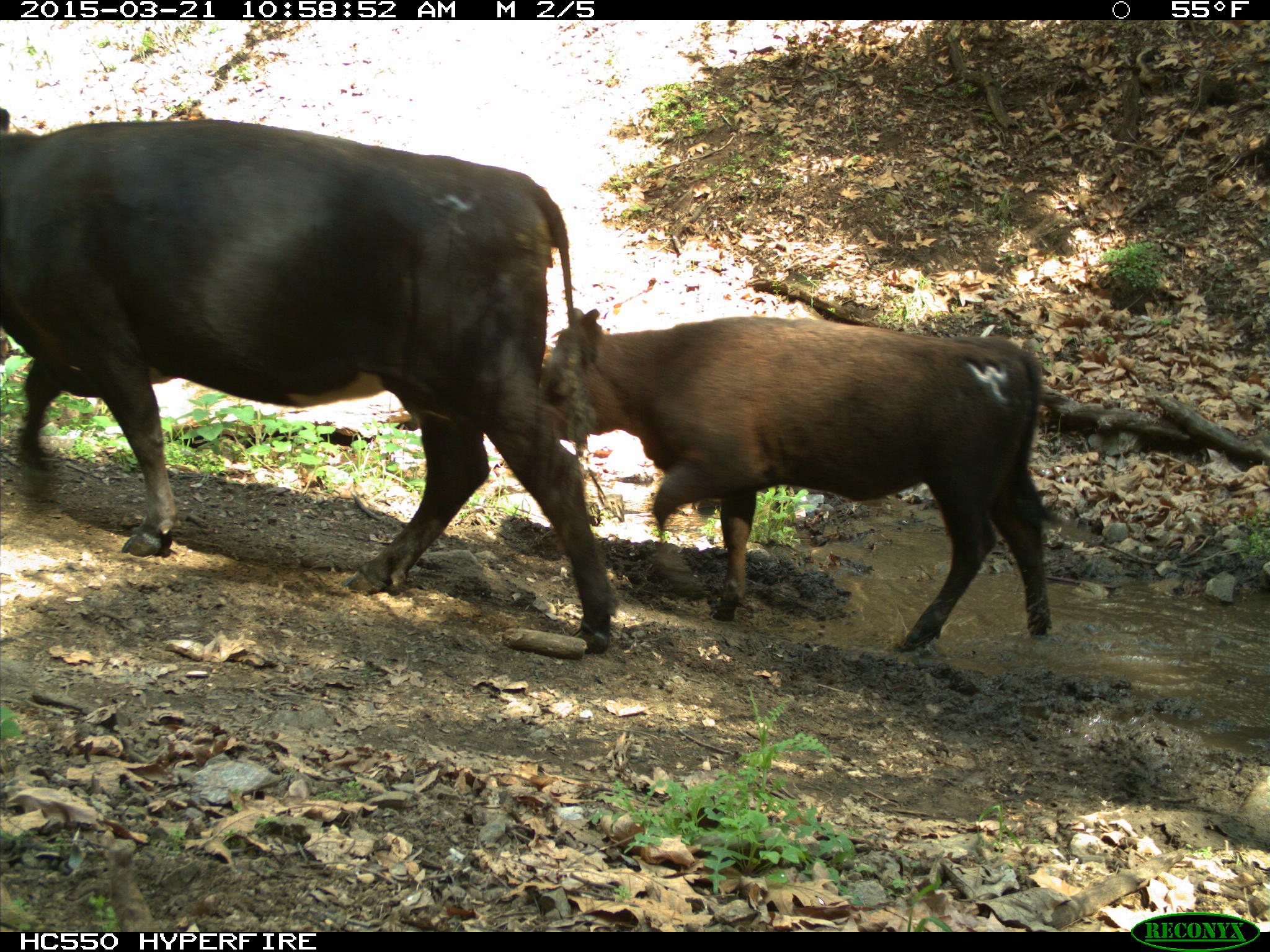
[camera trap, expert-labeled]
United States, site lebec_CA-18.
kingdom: Animalia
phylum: Chordata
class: Mammalia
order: Artiodactyla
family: Bovidae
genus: Bos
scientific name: Bos taurus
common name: domestic cow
Bos taurus (domestic cow).